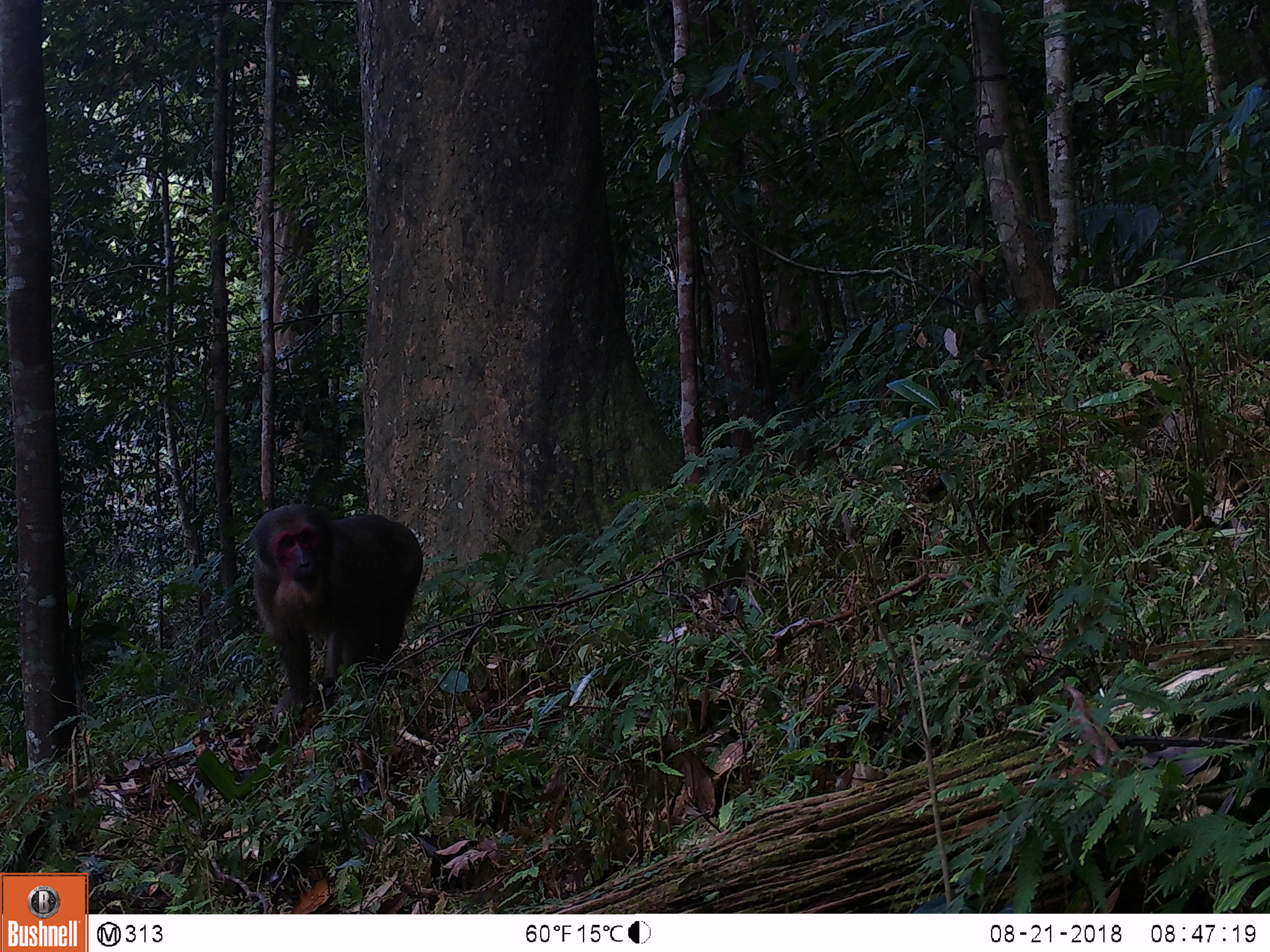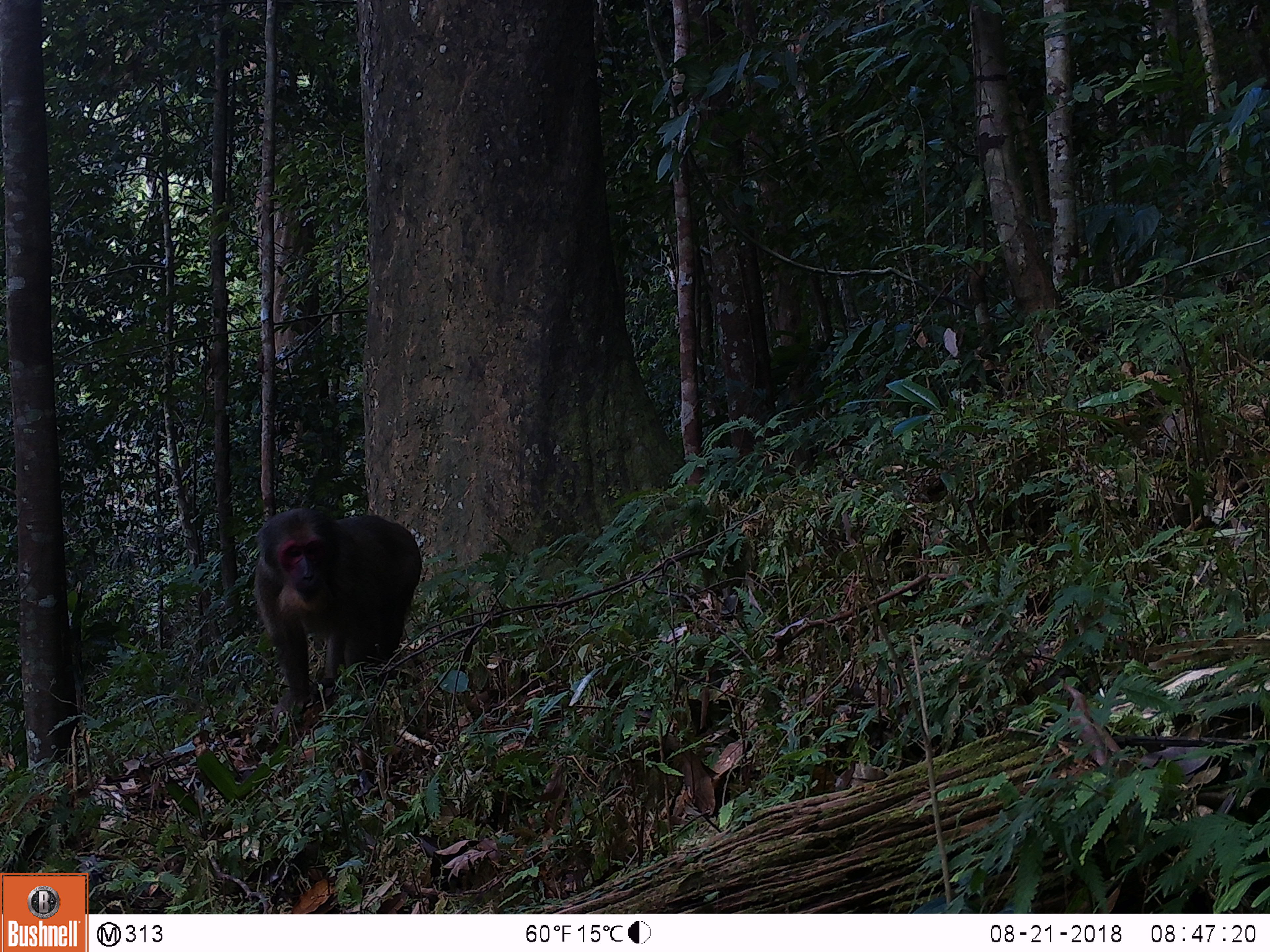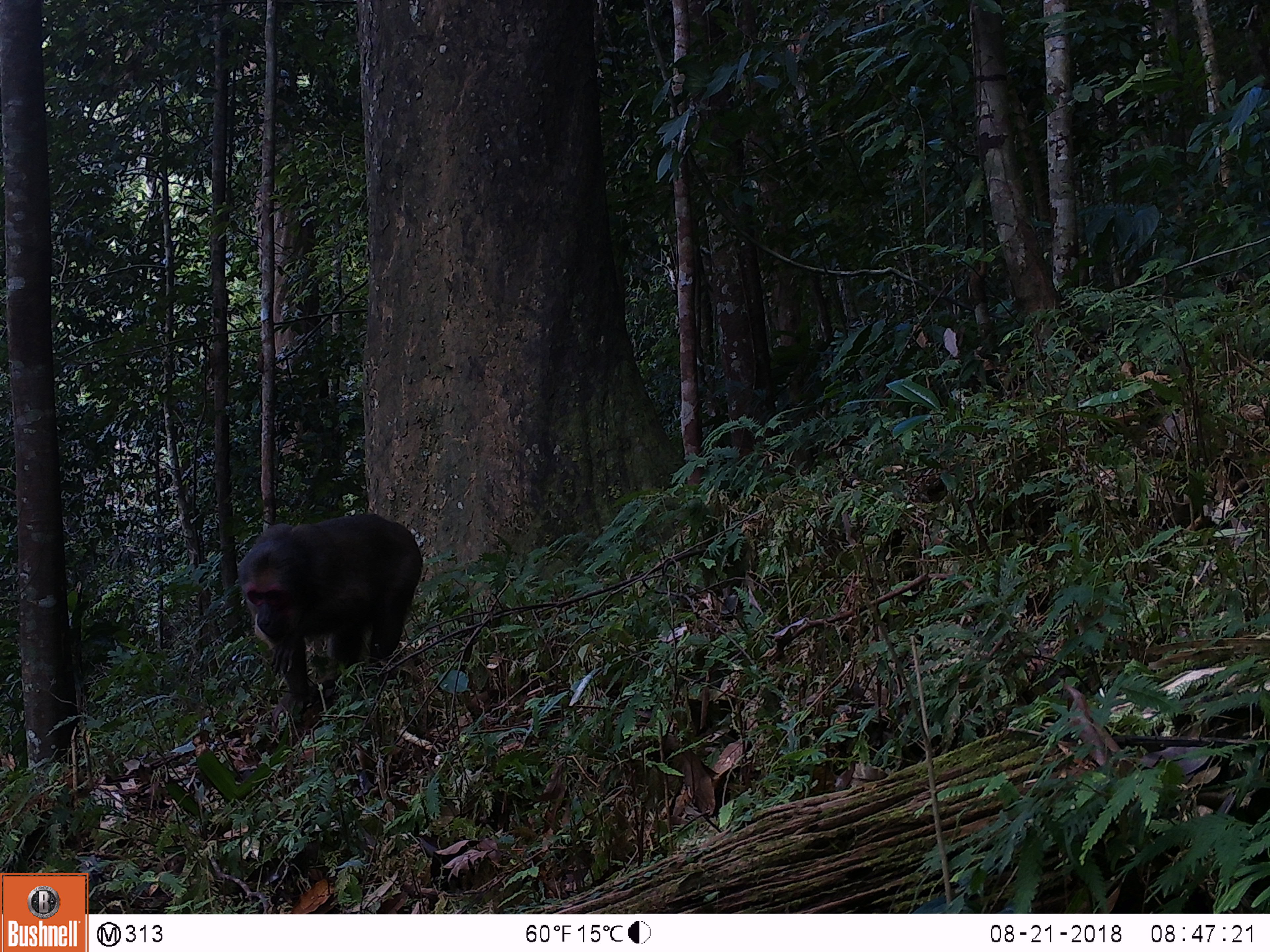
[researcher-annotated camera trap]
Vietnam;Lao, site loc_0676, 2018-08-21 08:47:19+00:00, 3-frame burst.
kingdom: Animalia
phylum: Chordata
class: Mammalia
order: Primates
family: Cercopithecidae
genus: Macaca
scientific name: Macaca arctoides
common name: stump-tailed macaque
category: stump tailed macaque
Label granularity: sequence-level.